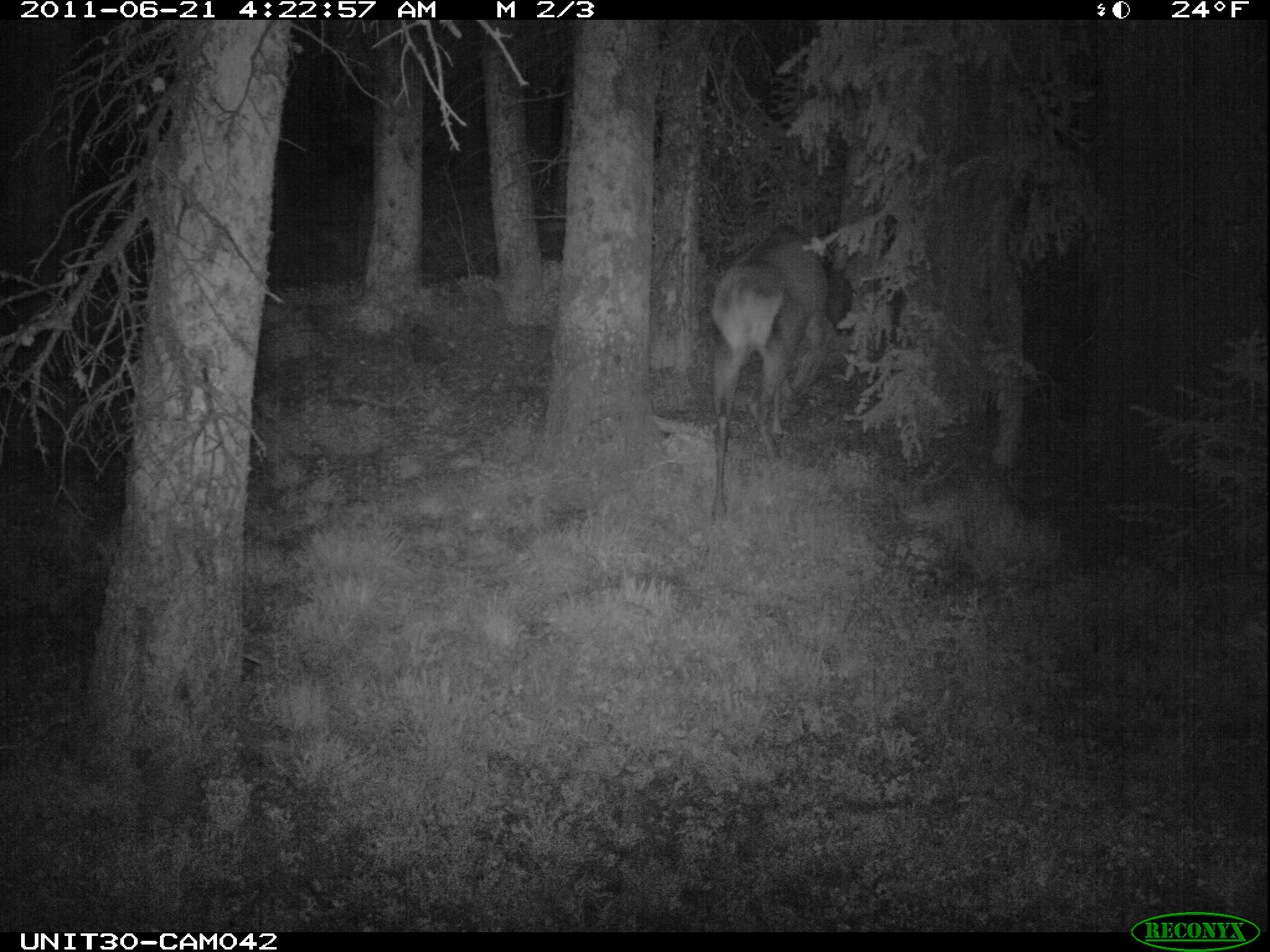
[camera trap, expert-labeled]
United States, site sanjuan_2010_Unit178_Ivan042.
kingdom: Animalia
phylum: Chordata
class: Mammalia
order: Artiodactyla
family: Cervidae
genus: Cervus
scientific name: Cervus elaphus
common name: red deer